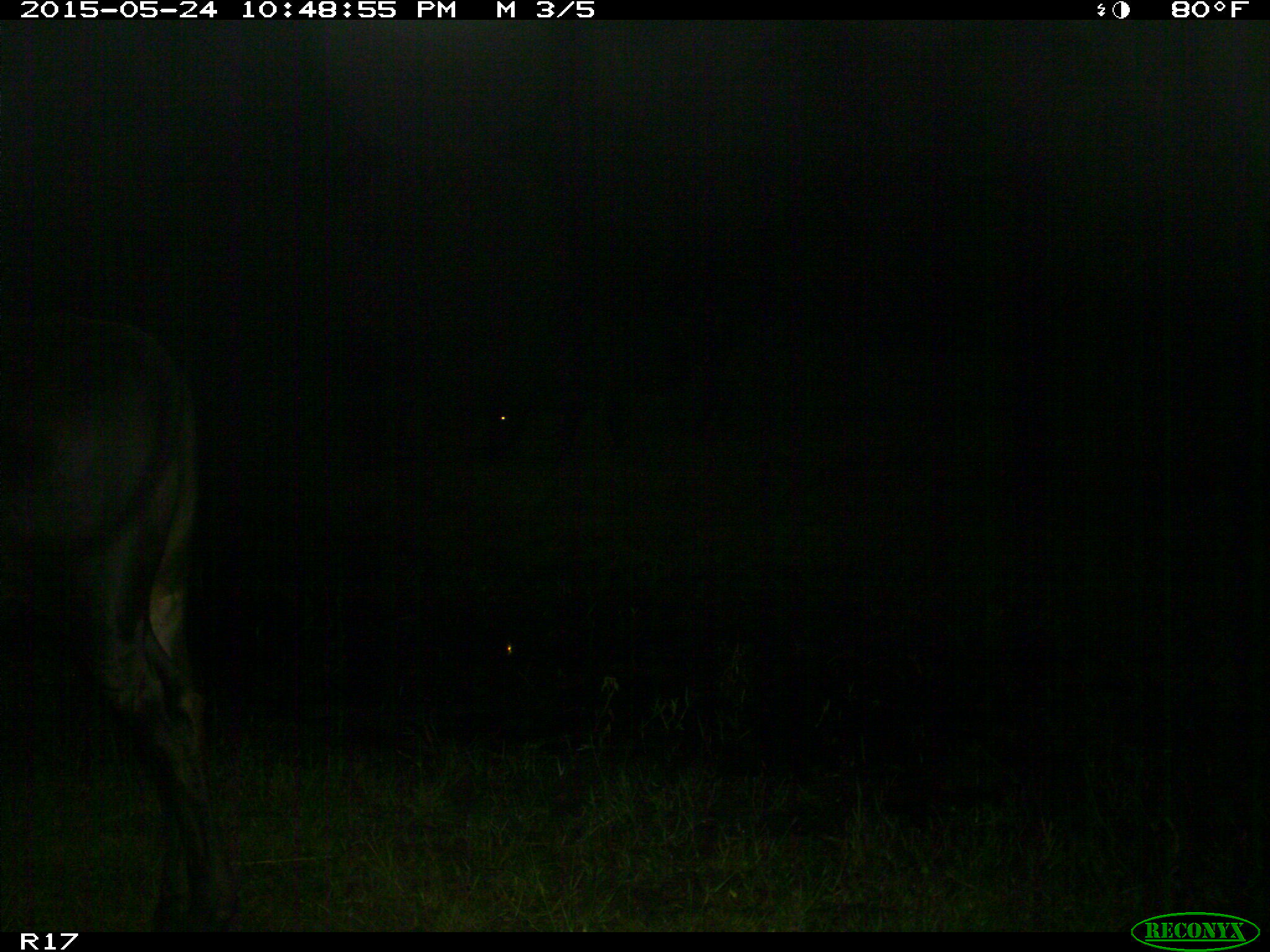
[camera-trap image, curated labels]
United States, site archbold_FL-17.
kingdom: Animalia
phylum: Chordata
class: Mammalia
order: Artiodactyla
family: Bovidae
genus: Bos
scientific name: Bos taurus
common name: domestic cow